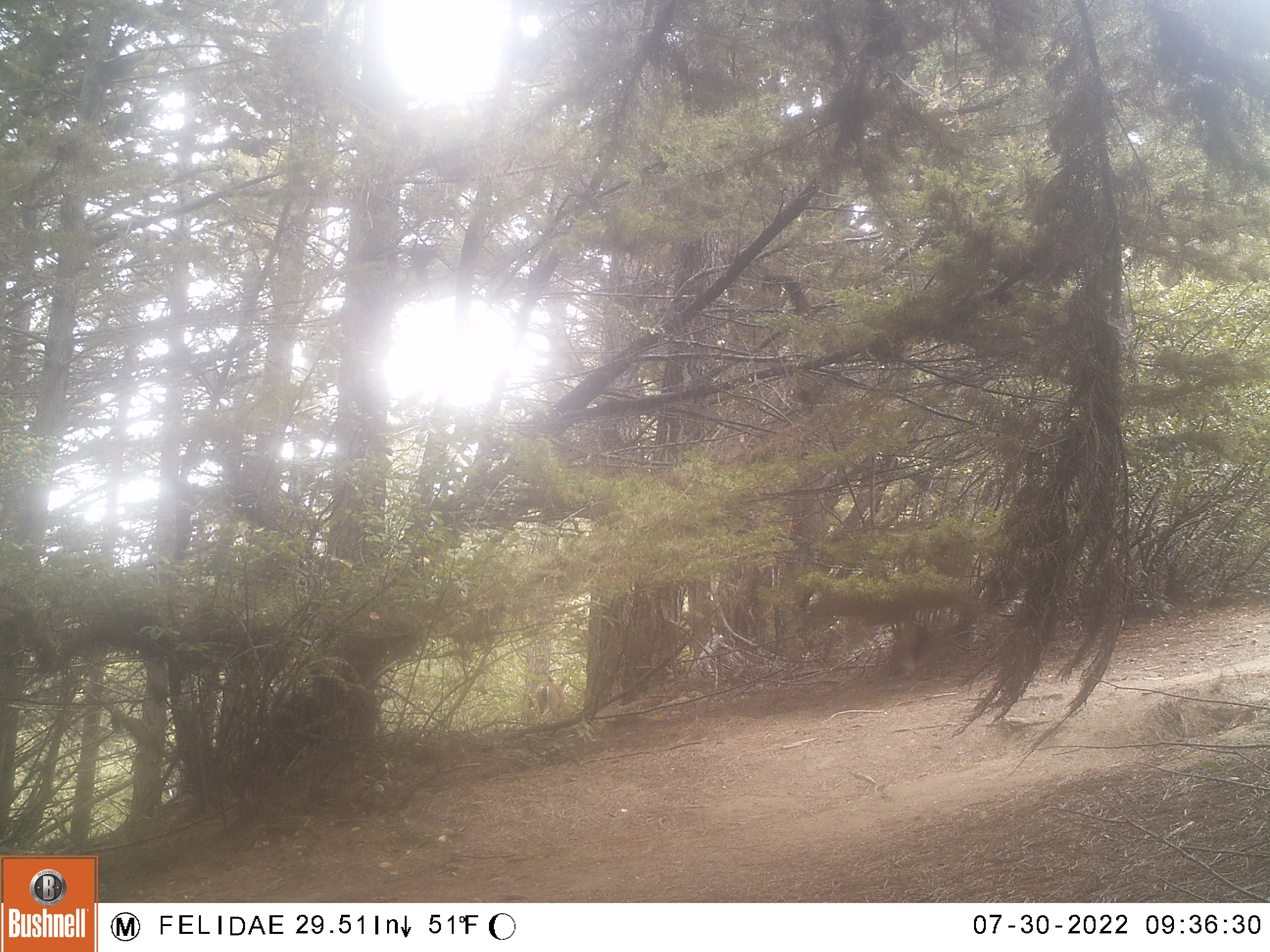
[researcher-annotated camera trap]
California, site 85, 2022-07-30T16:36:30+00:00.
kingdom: Animalia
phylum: Chordata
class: Mammalia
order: Artiodactyla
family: Cervidae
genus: Odocoileus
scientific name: Odocoileus hemionus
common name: mule deer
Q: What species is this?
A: Mule deer (Odocoileus hemionus).